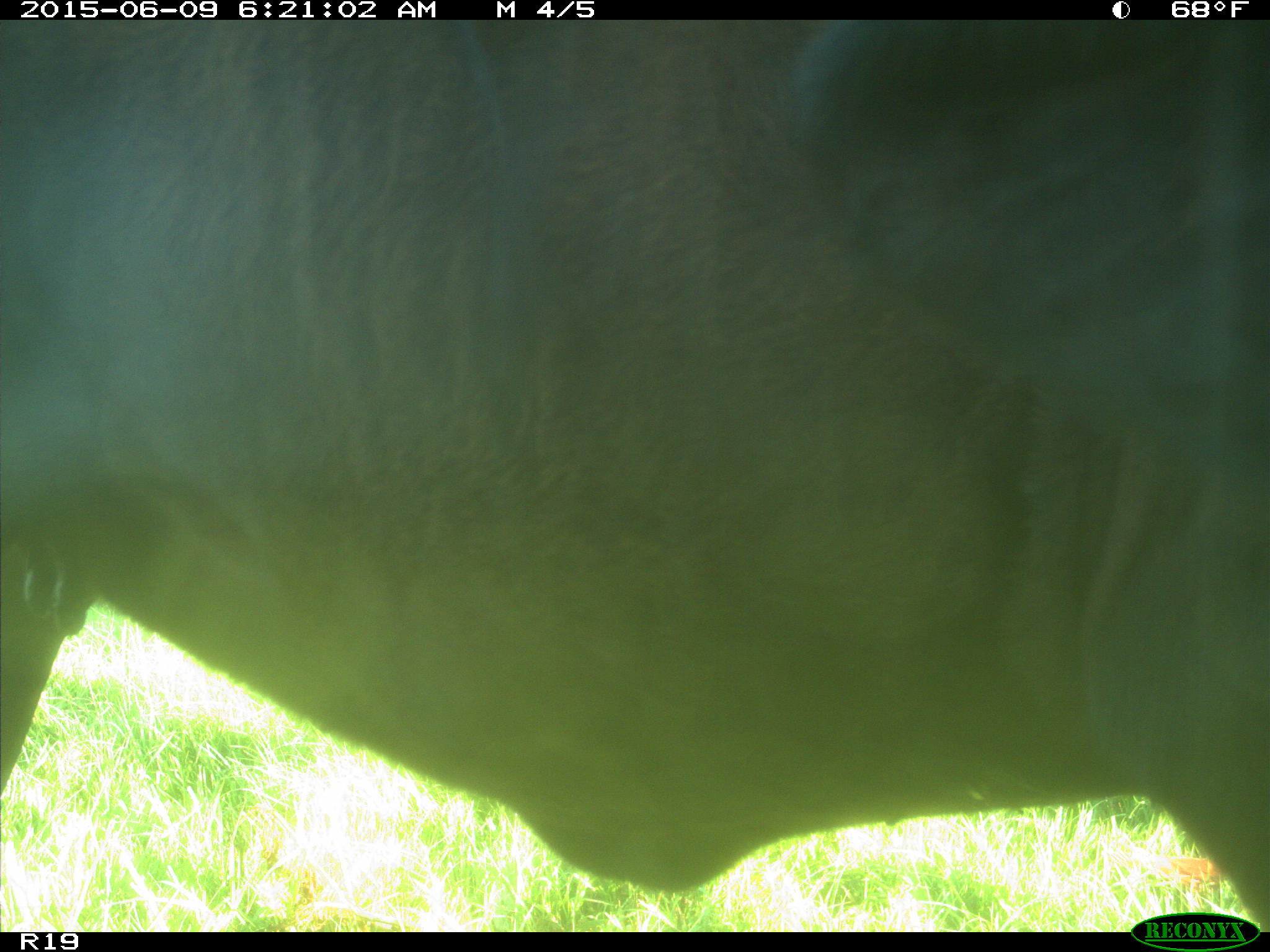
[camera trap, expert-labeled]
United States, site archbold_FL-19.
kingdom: Animalia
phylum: Chordata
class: Mammalia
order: Artiodactyla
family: Bovidae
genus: Bos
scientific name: Bos taurus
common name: domestic cow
Bos taurus (domestic cow).